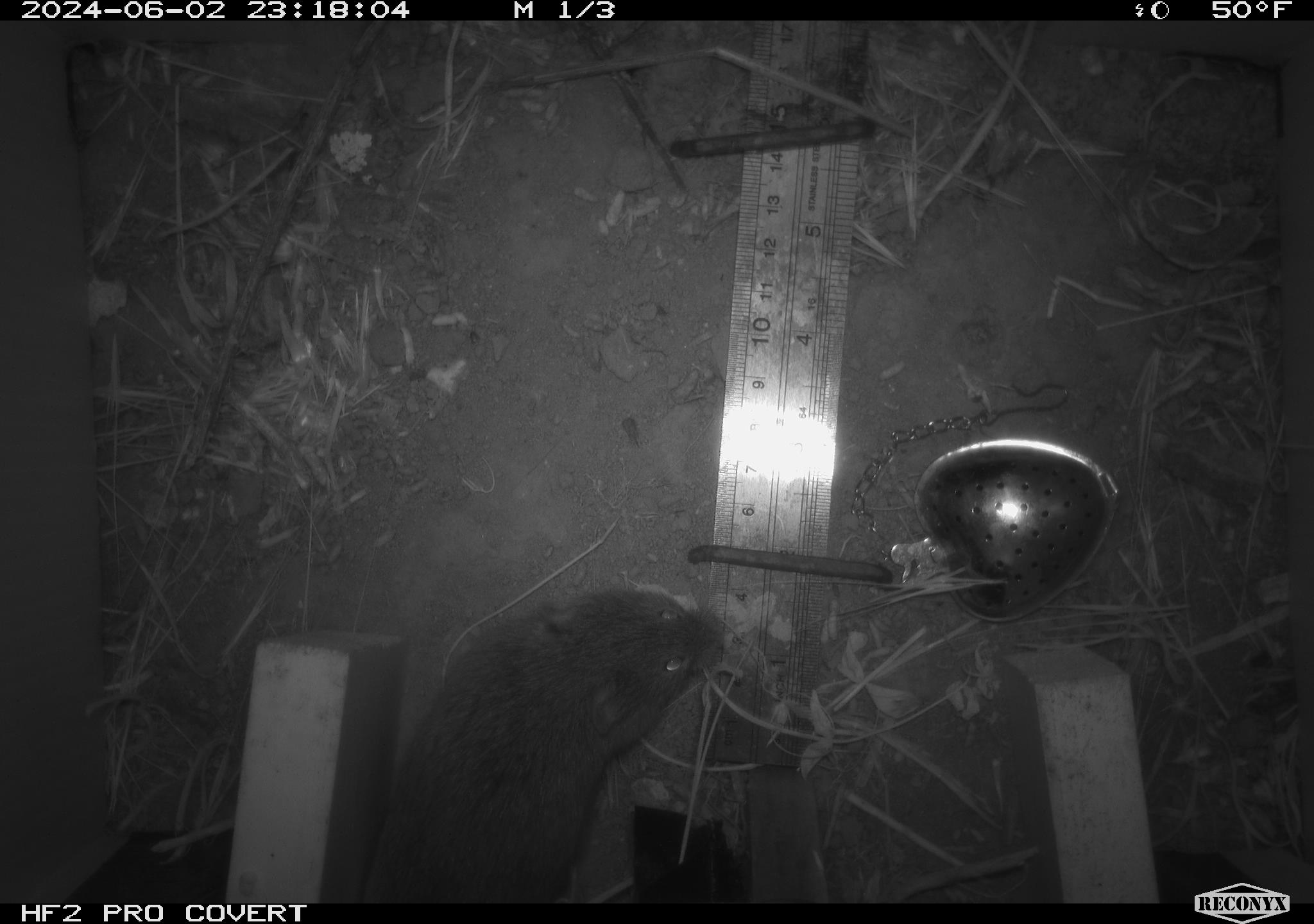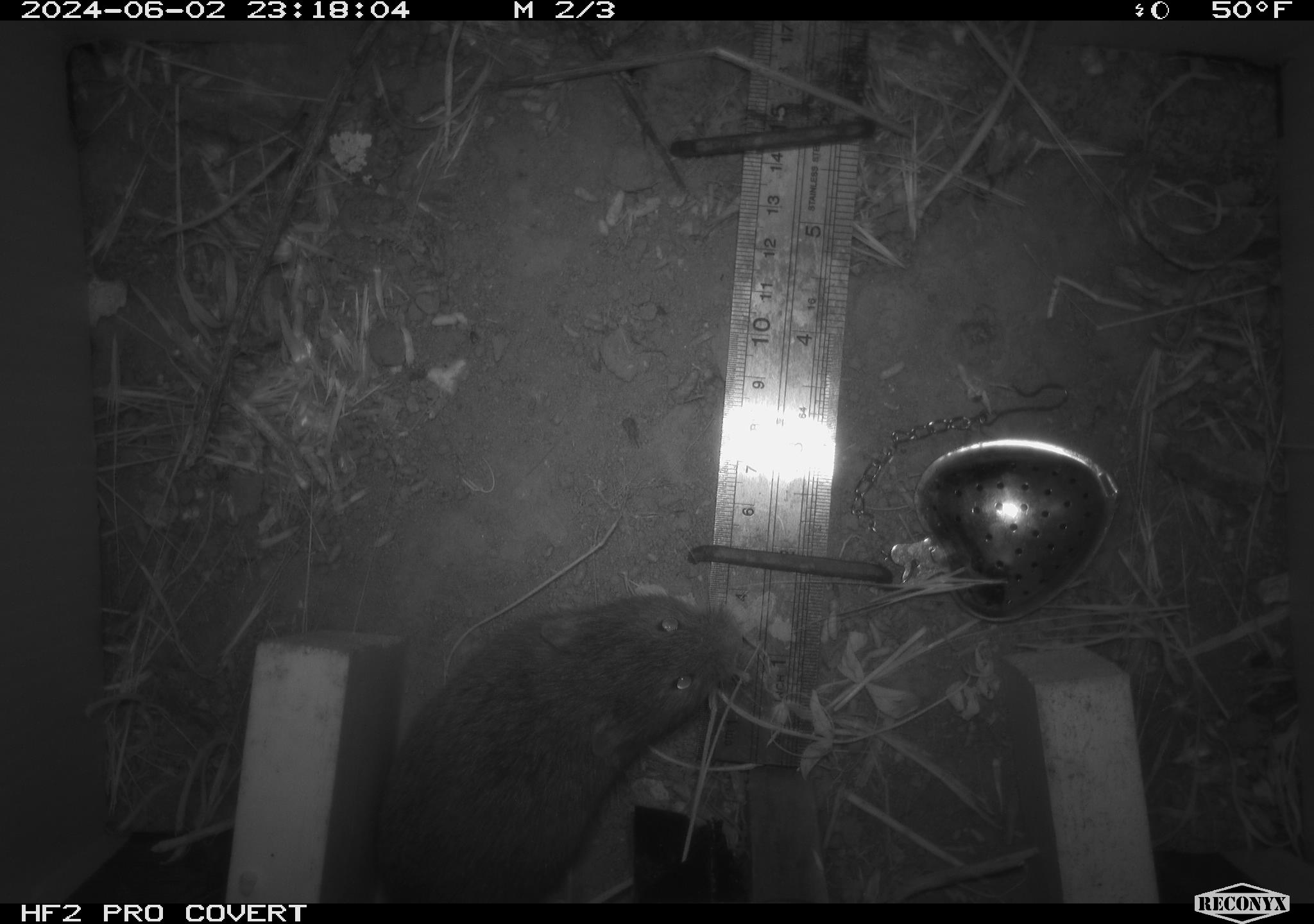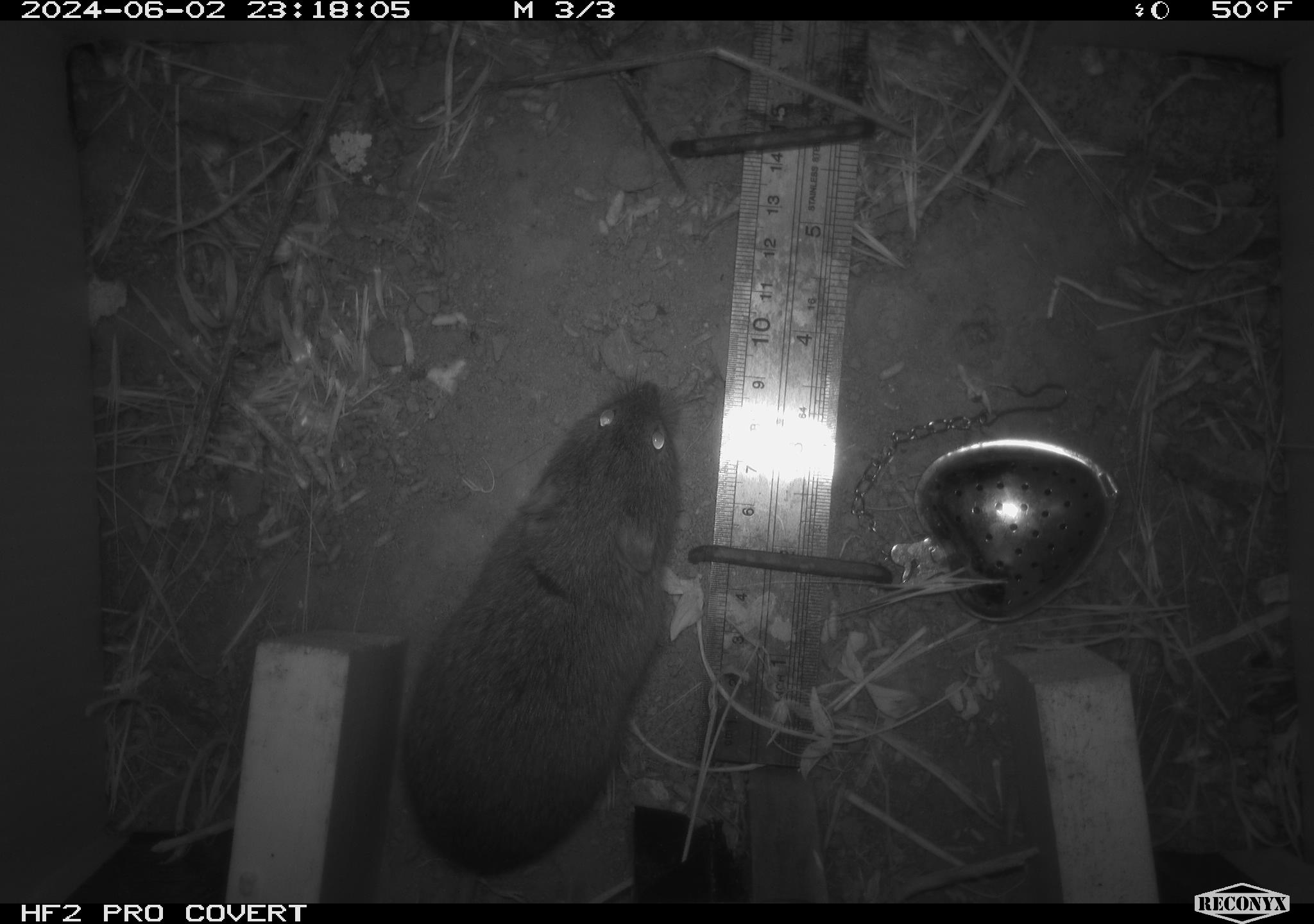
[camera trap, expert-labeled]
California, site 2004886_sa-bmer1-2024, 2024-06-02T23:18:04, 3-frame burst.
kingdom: Animalia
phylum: Chordata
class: Mammalia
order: Rodentia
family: Cricetidae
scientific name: Arvicolinae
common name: voles, lemmings, and muskrats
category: arvicolinae subfamily